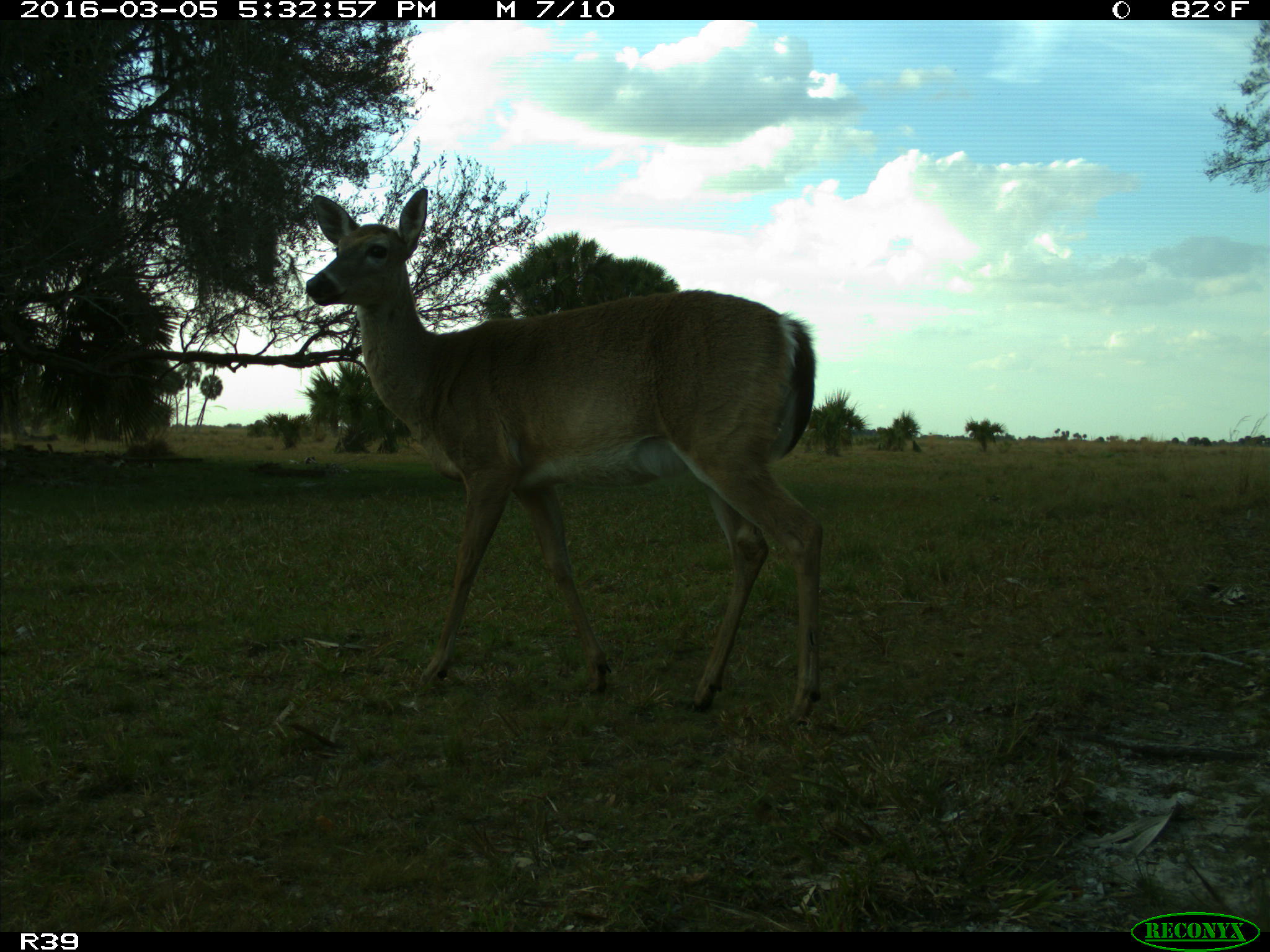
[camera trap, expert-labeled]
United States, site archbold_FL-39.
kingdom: Animalia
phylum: Chordata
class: Mammalia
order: Artiodactyla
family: Cervidae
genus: Odocoileus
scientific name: Odocoileus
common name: deer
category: unidentified deer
Unidentified deer (deer) (Odocoileus).